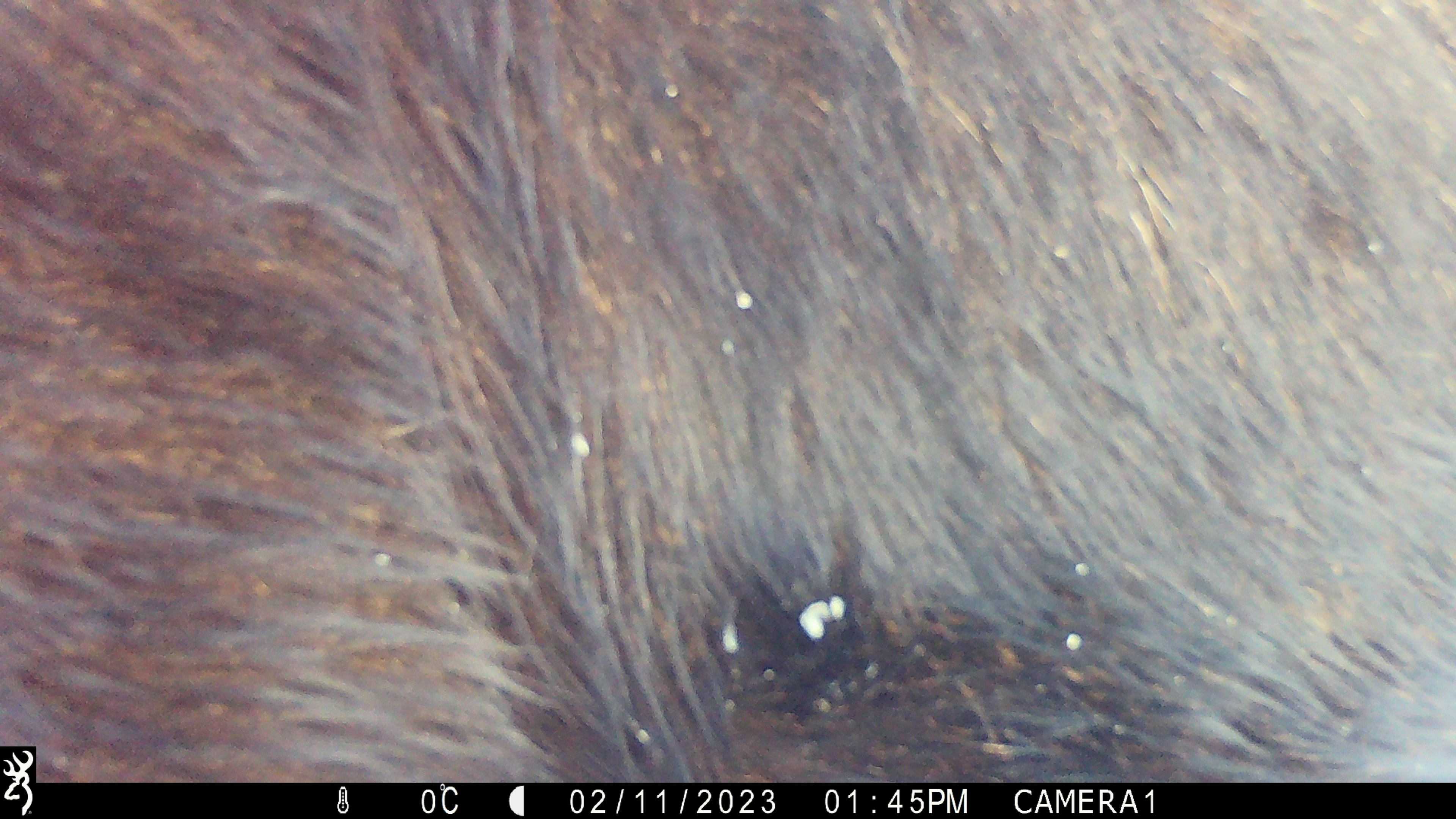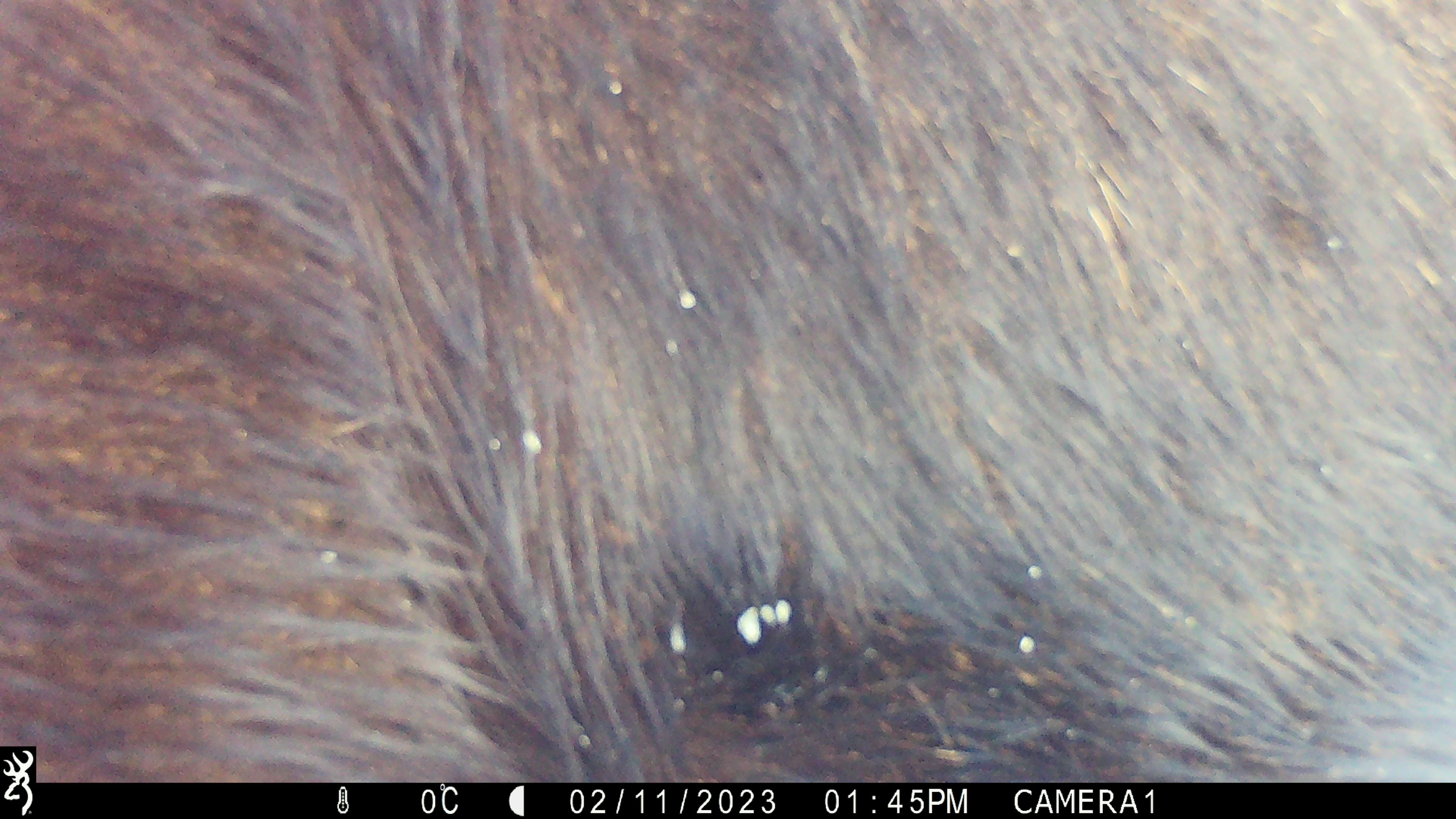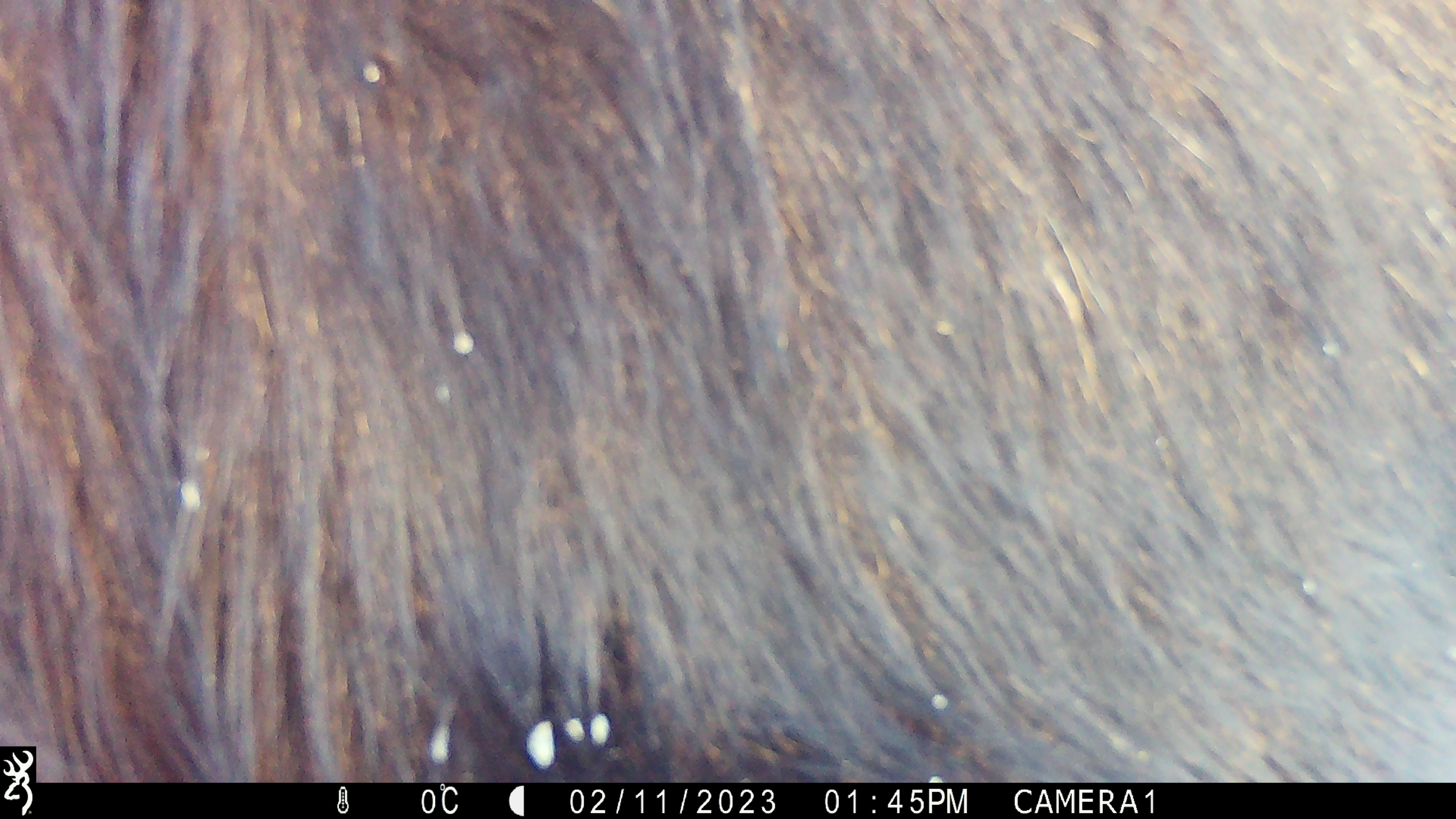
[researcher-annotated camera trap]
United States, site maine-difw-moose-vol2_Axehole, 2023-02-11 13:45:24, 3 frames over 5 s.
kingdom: Animalia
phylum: Chordata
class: Mammalia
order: Artiodactyla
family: Cervidae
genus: Alces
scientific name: Alces alces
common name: moose